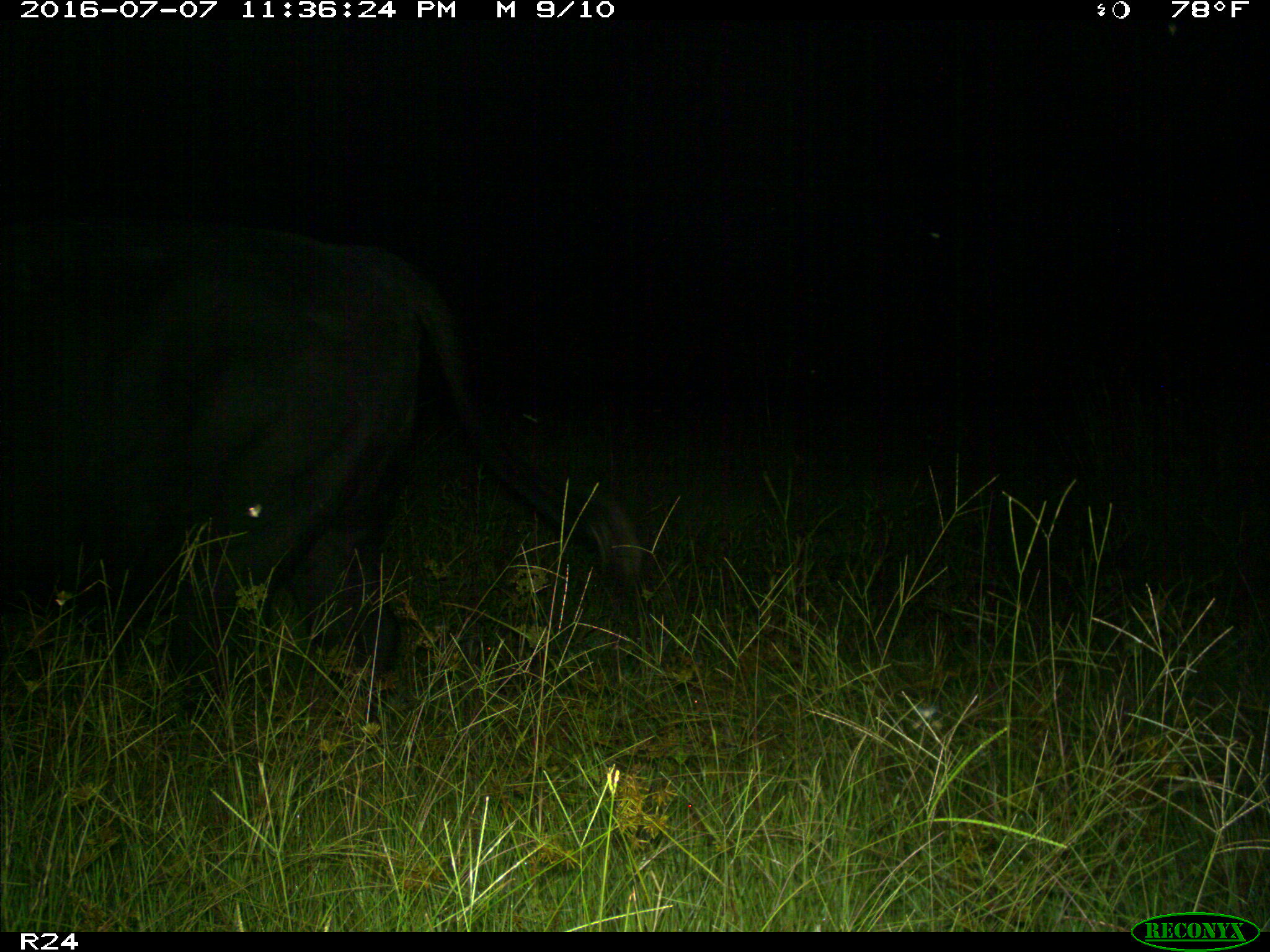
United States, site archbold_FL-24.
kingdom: Animalia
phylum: Chordata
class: Mammalia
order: Artiodactyla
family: Bovidae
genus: Bos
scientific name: Bos taurus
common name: domestic cow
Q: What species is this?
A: Bos taurus (domestic cow).